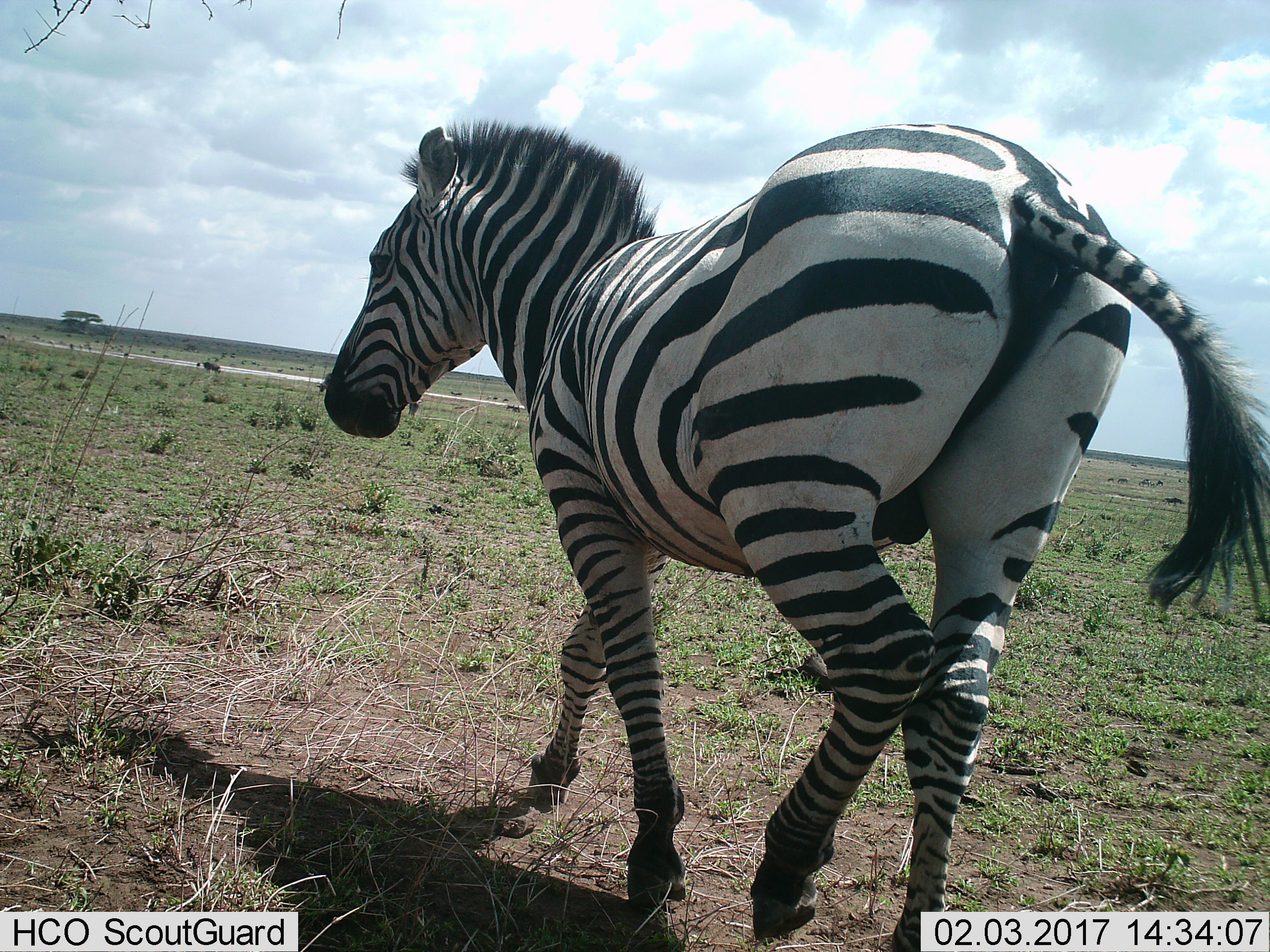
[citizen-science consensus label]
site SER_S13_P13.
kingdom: Animalia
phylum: Chordata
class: Mammalia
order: Perissodactyla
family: Equidae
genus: Equus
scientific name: Equus quagga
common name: plains zebra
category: zebraplains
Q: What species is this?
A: Zebraplains (plains zebra) (Equus quagga).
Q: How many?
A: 1.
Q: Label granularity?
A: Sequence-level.